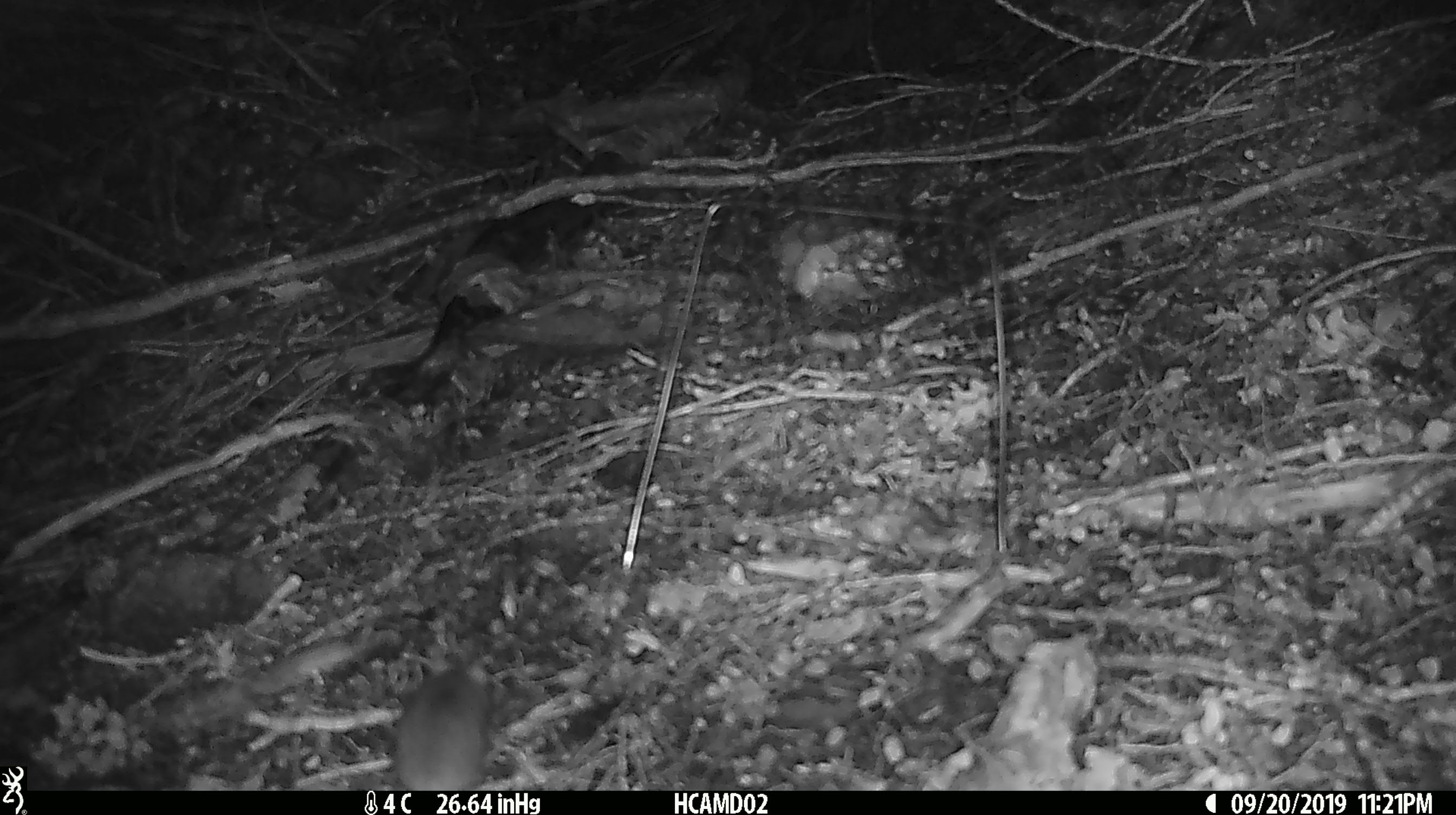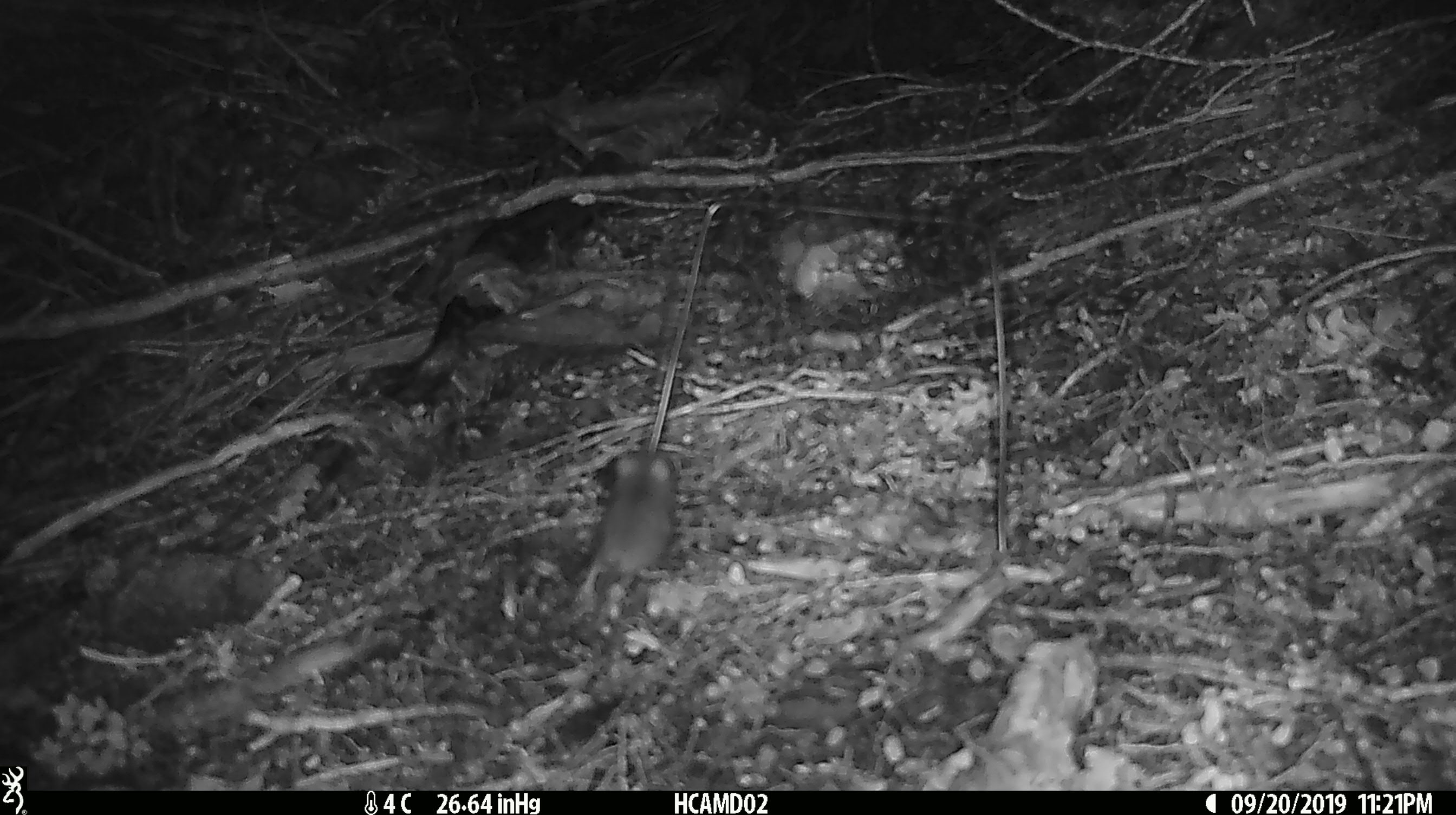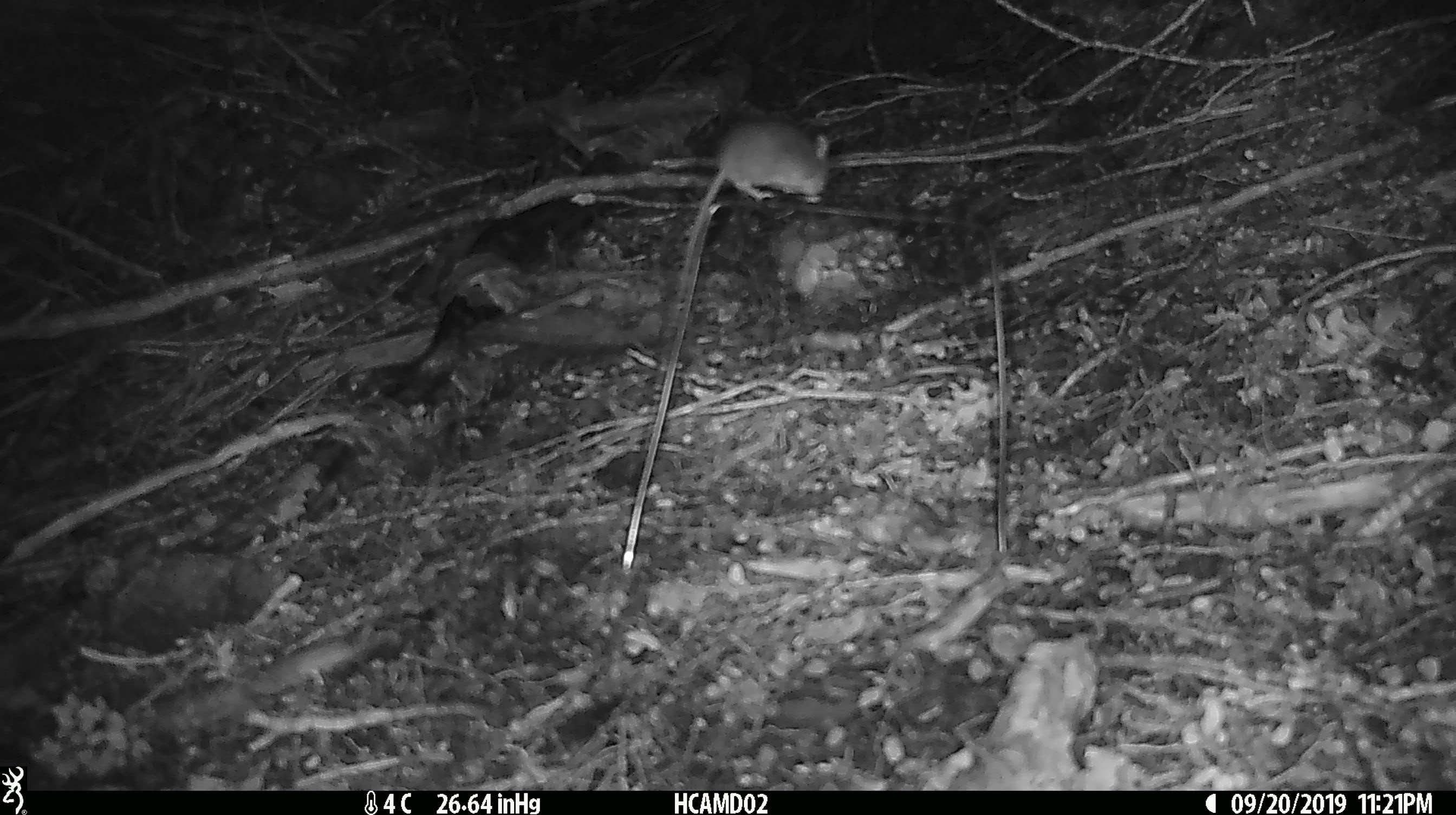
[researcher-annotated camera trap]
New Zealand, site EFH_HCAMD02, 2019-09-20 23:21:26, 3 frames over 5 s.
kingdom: Animalia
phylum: Chordata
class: Mammalia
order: Rodentia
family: Muridae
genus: Mus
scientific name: Mus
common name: mouse